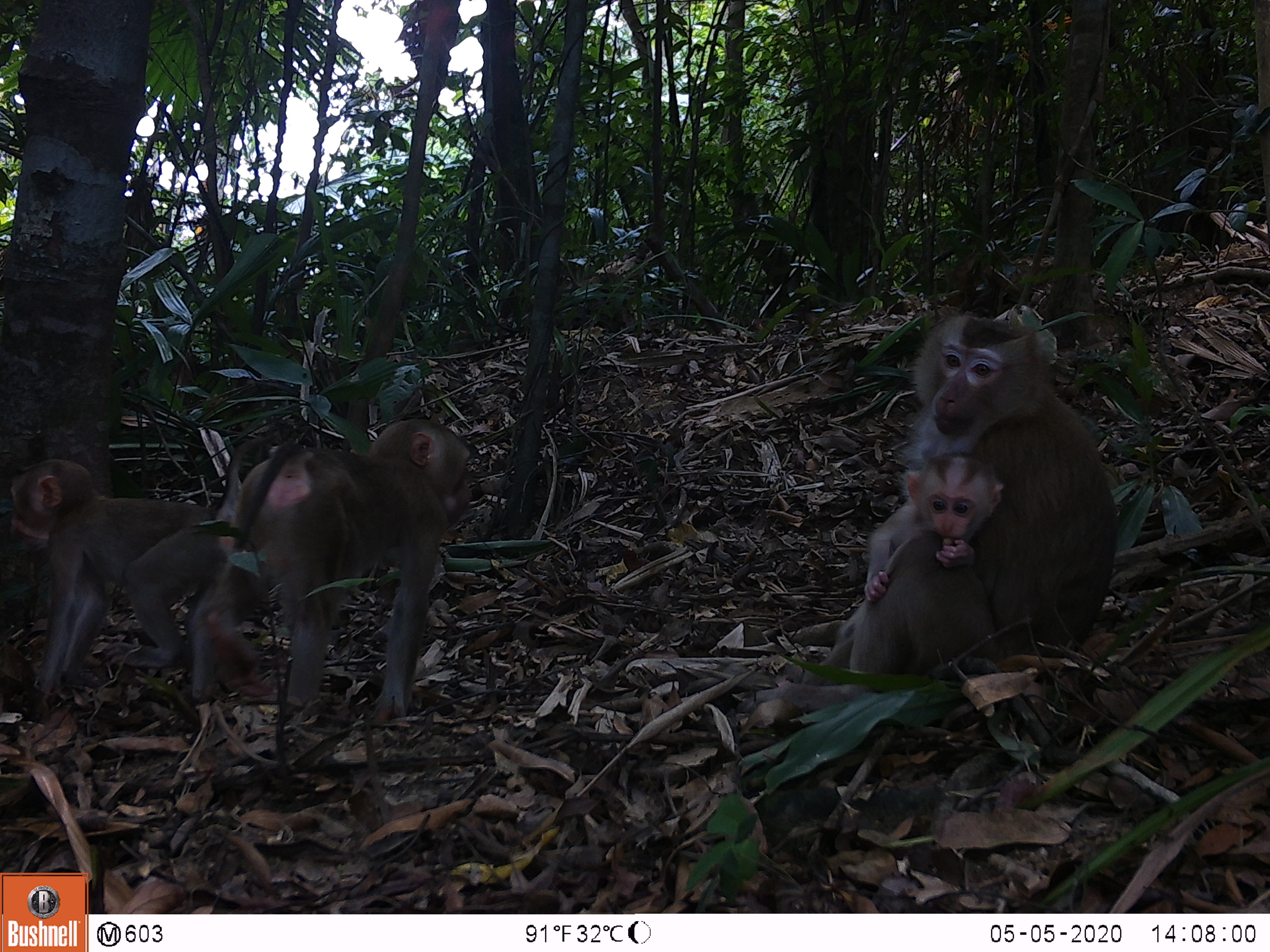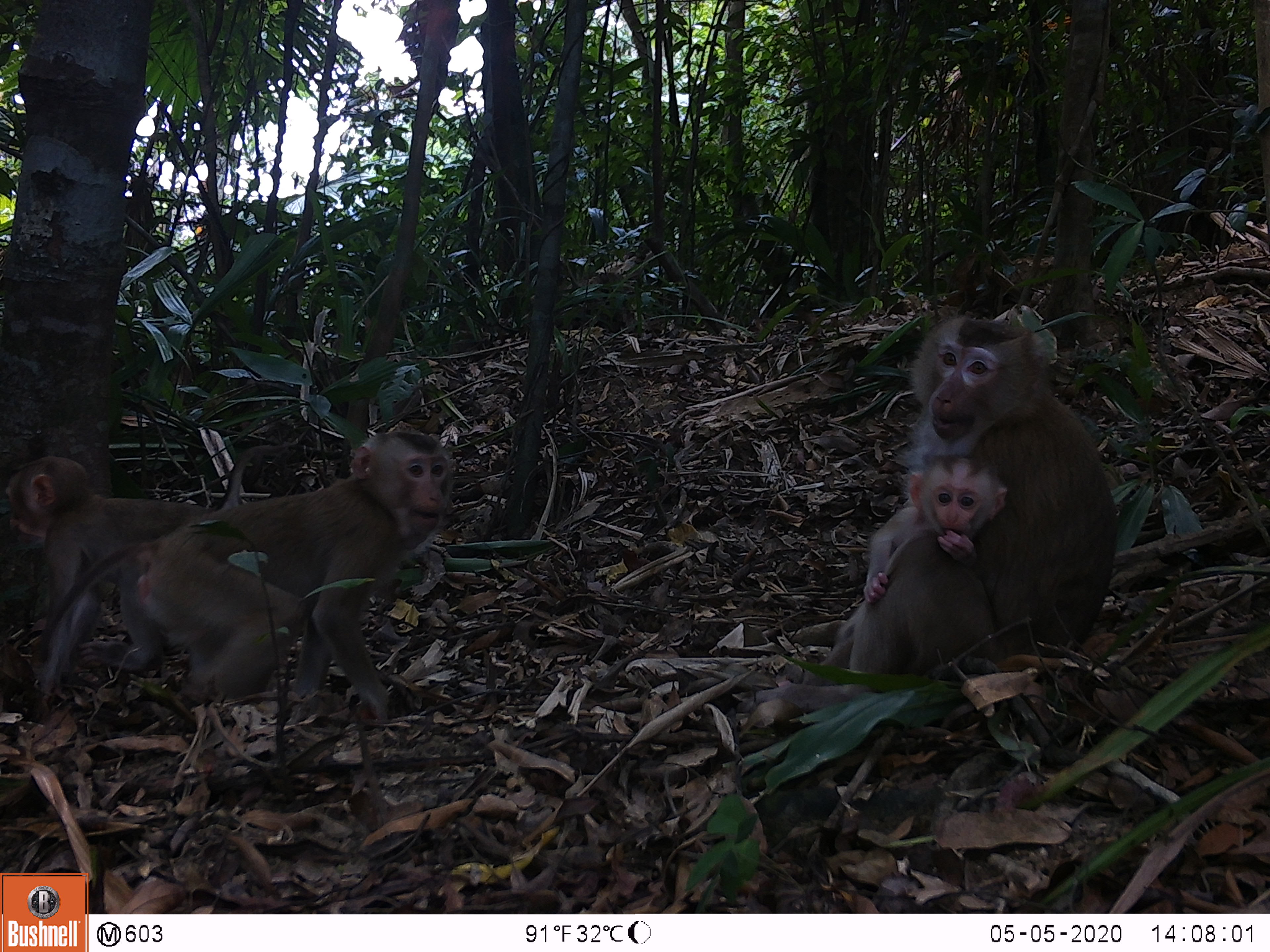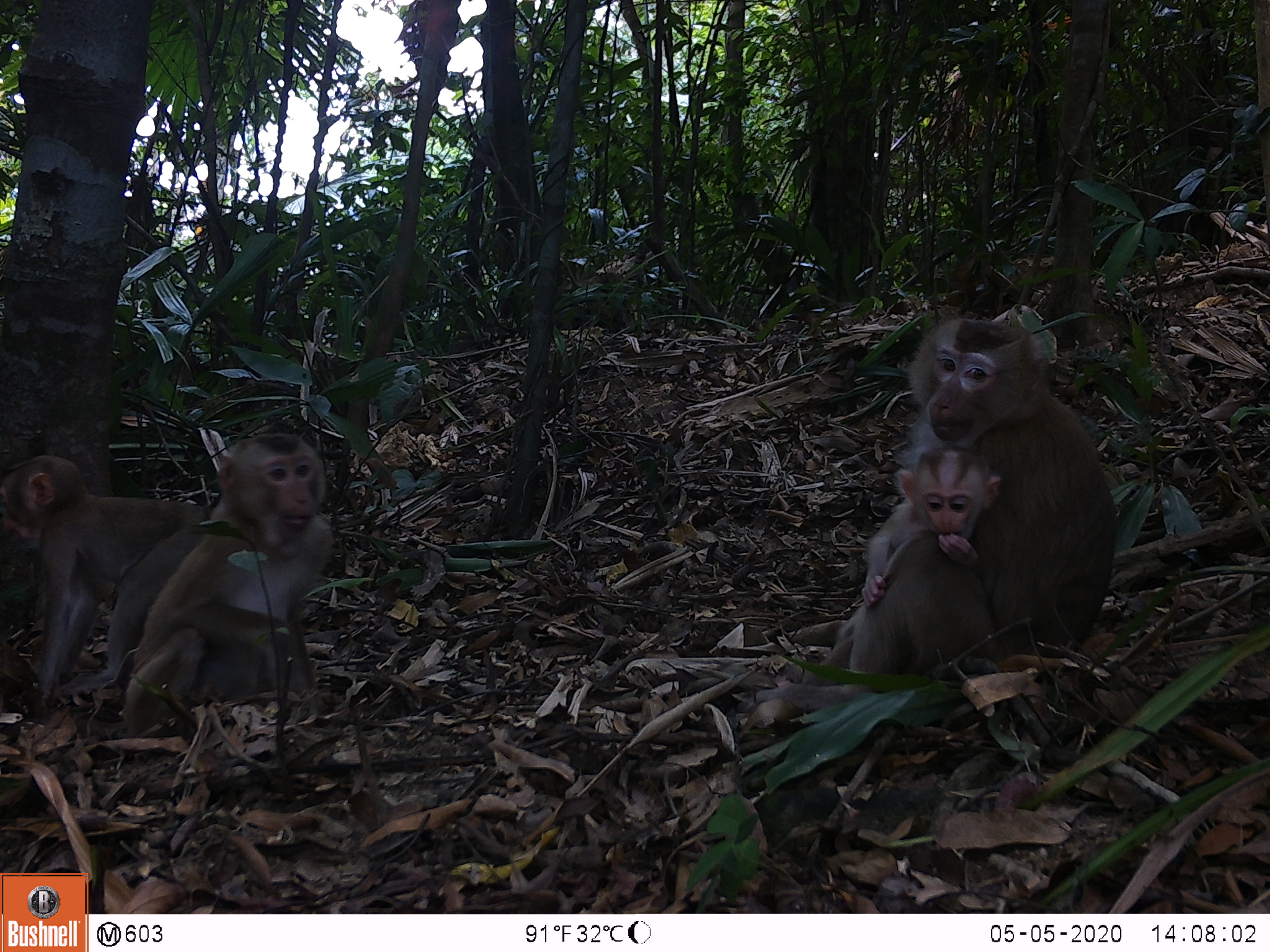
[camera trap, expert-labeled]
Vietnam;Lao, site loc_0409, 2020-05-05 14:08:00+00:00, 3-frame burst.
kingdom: Animalia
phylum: Chordata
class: Mammalia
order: Primates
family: Cercopithecidae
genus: Macaca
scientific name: Macaca nemestrina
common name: pig-tailed macaque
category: pig tailed macaque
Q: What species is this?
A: Pig tailed macaque (pig-tailed macaque) (Macaca nemestrina).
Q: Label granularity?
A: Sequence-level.